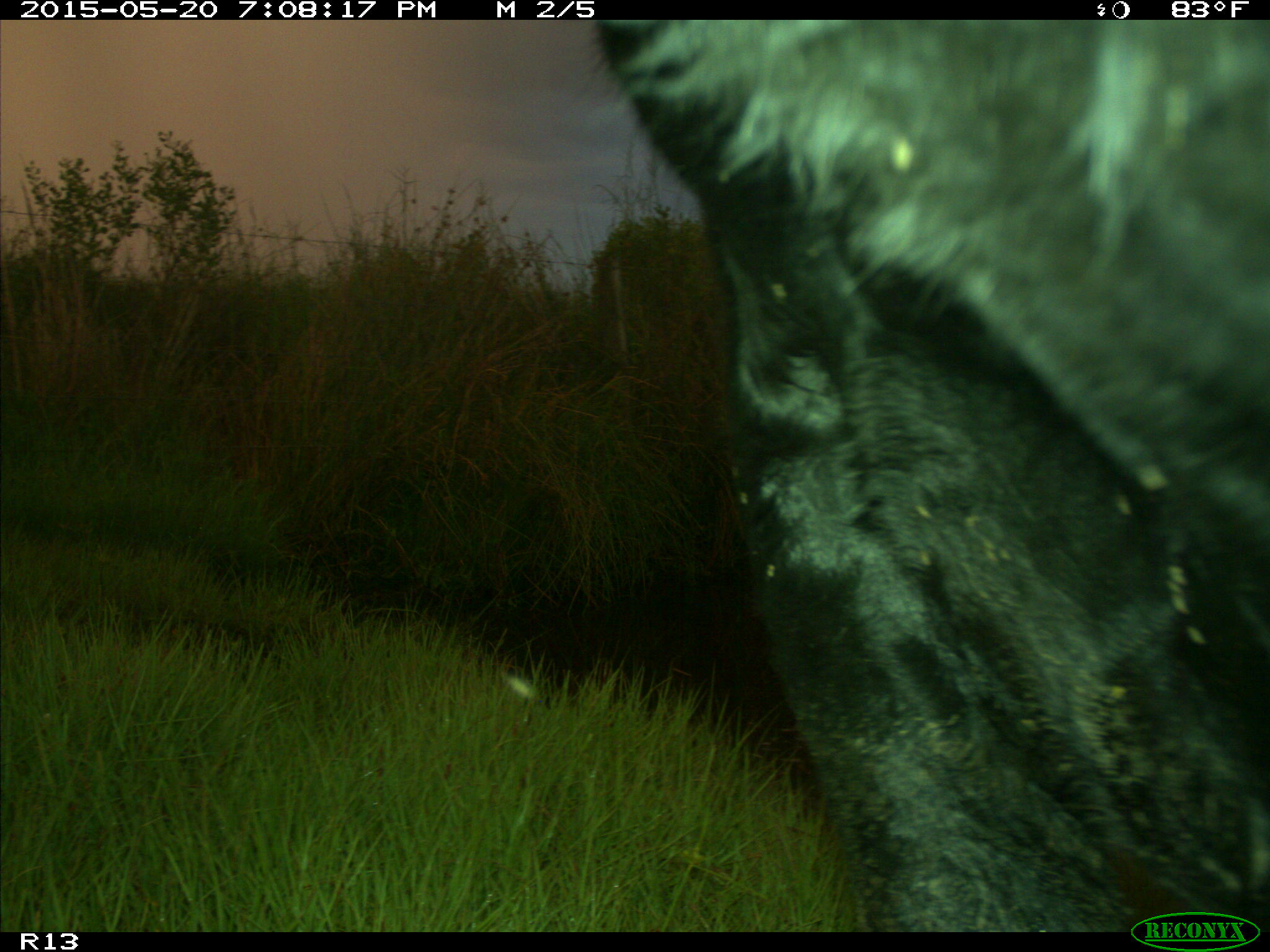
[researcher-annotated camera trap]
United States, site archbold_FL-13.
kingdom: Animalia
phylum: Chordata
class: Mammalia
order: Artiodactyla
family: Bovidae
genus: Bos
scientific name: Bos taurus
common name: domestic cow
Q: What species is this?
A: Bos taurus (domestic cow).